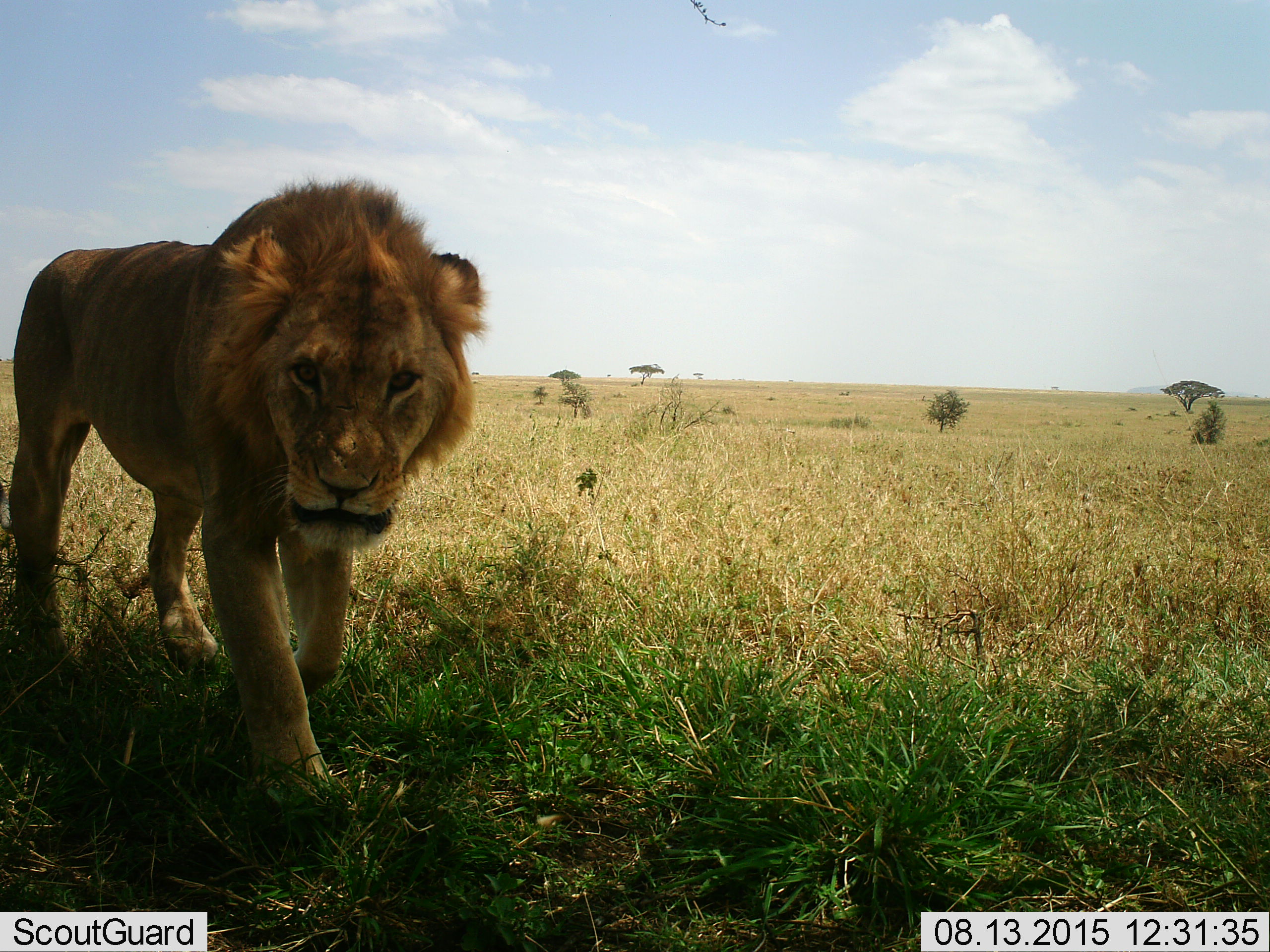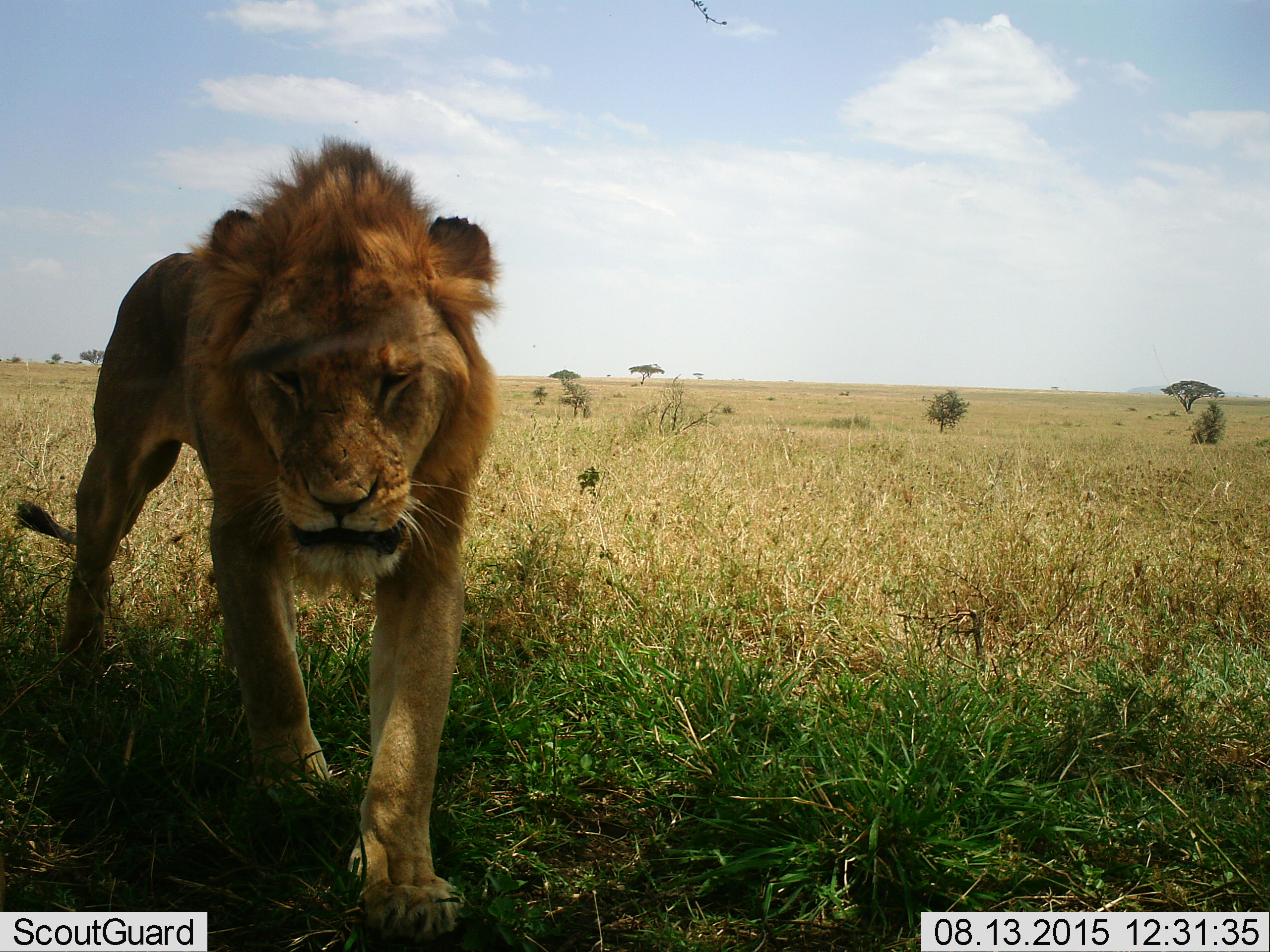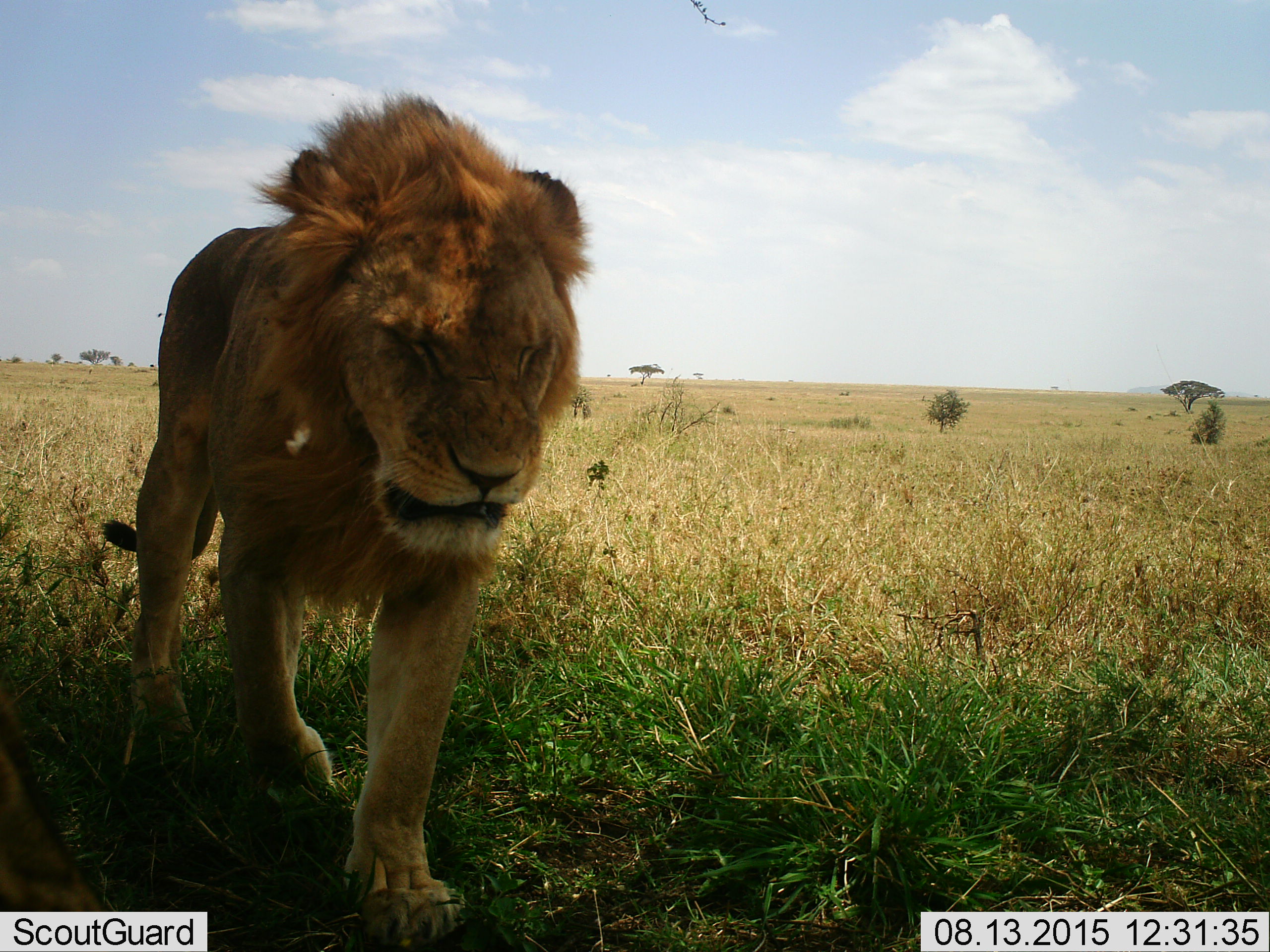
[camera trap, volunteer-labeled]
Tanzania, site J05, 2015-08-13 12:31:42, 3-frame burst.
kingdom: Animalia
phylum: Chordata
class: Mammalia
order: Carnivora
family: Felidae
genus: Panthera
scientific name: Panthera leo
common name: lion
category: lionmale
Lionmale (lion) (Panthera leo), count 1. Behavior (volunteer vote fractions): standing 22%, resting 0%, moving 89%, interacting 0%. Young present (vote fraction): 0%. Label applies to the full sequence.